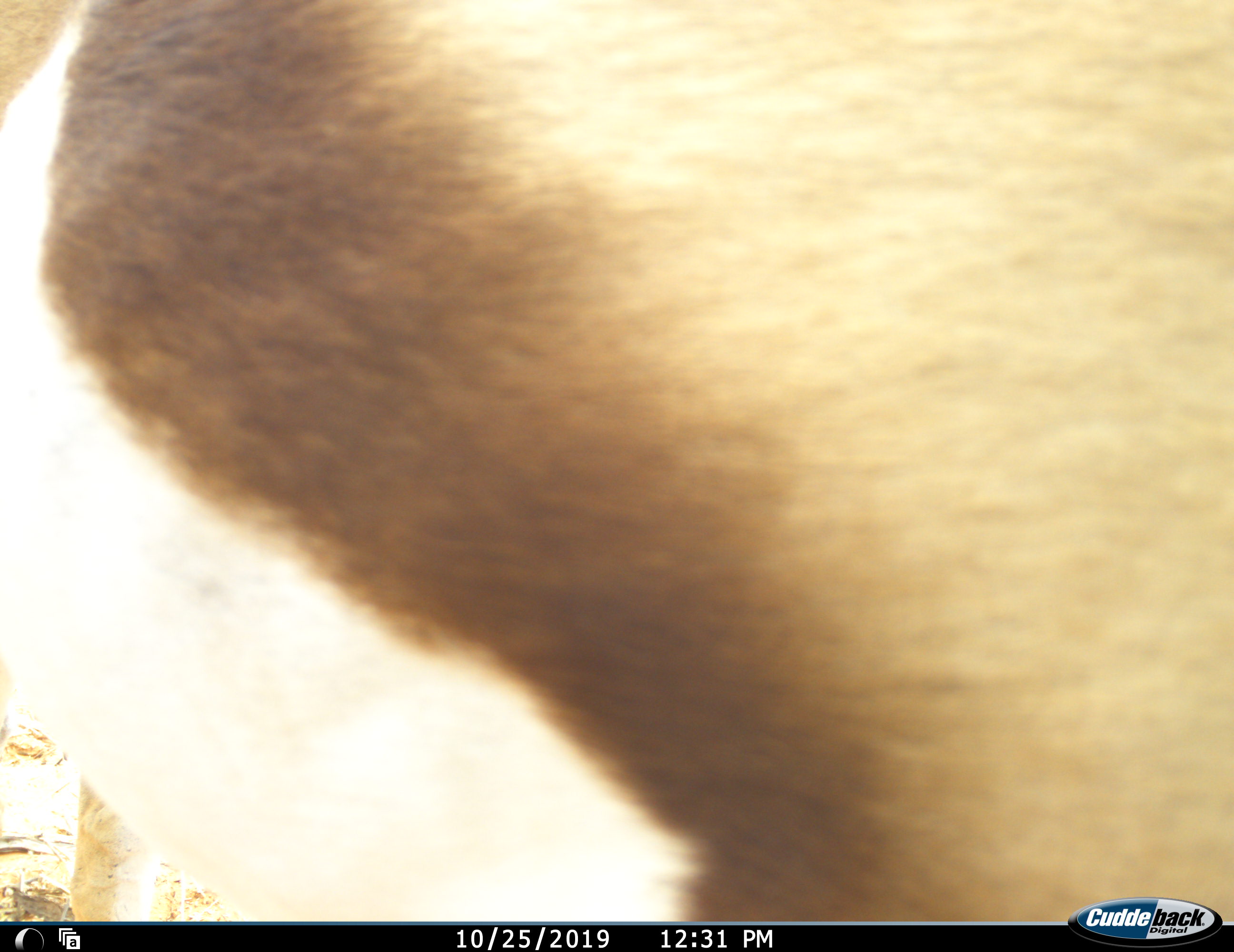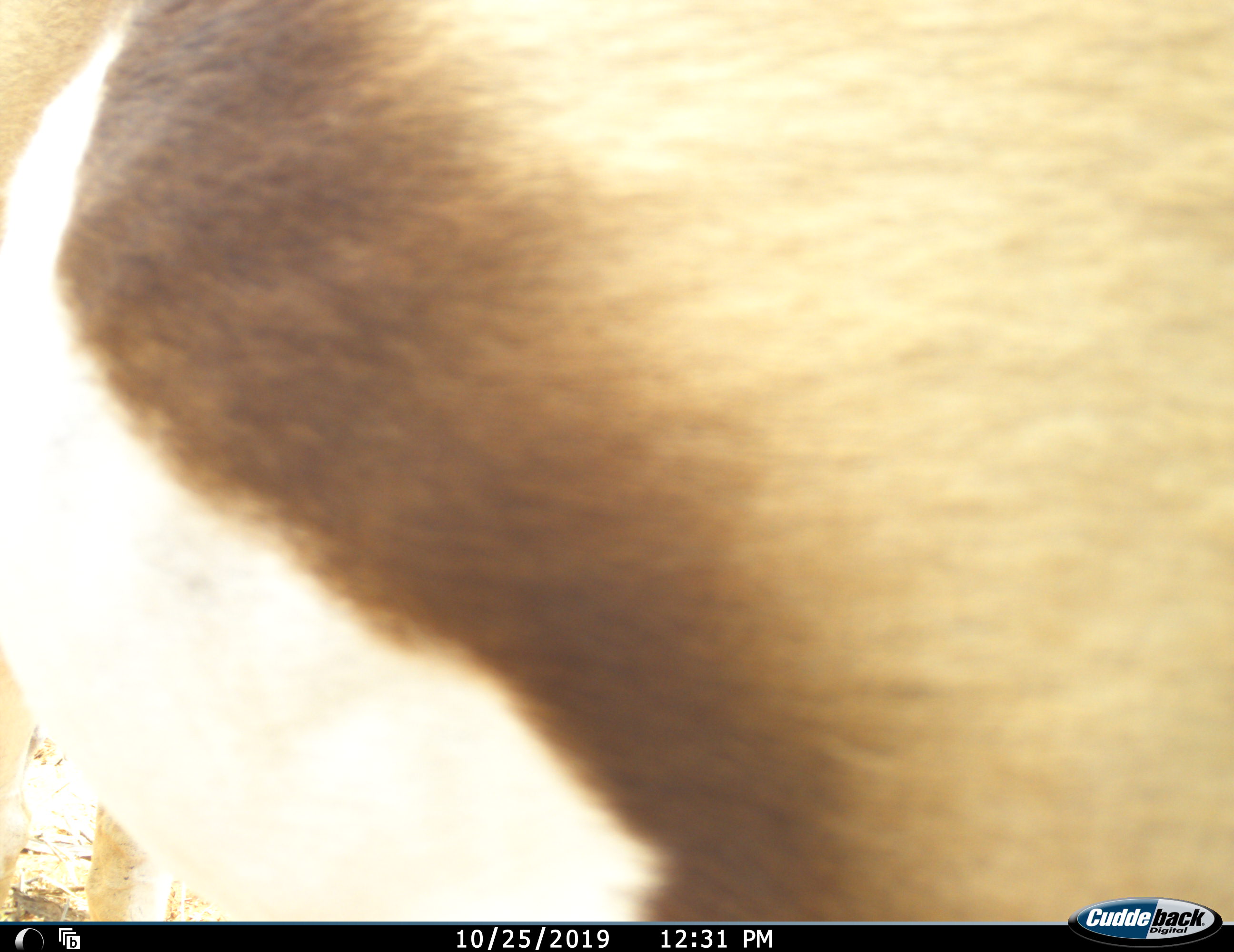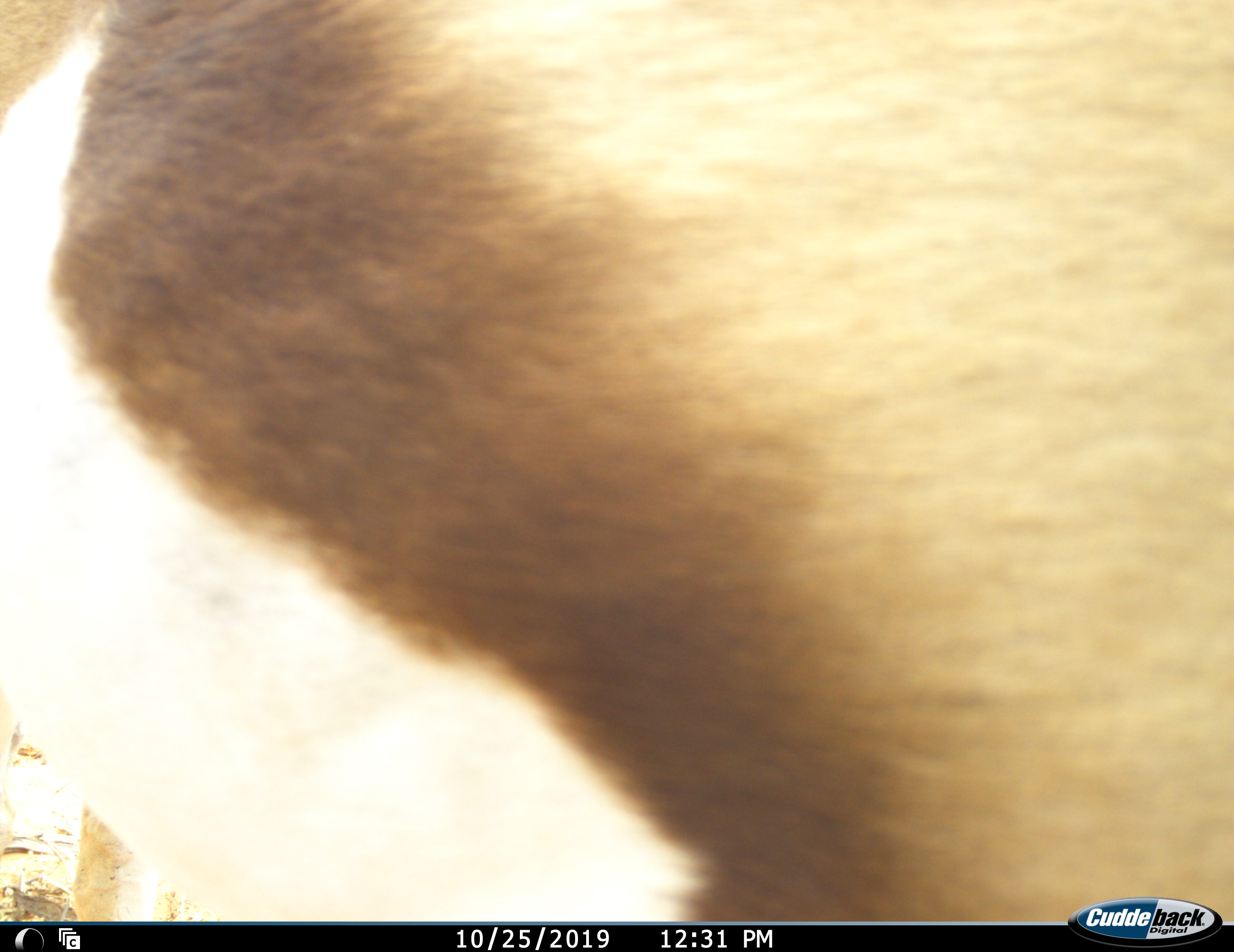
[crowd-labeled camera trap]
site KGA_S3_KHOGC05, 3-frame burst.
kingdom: Animalia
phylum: Chordata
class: Mammalia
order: Artiodactyla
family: Bovidae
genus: Antidorcas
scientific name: Antidorcas marsupialis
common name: springbok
Springbok (Antidorcas marsupialis), count 1. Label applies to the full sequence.